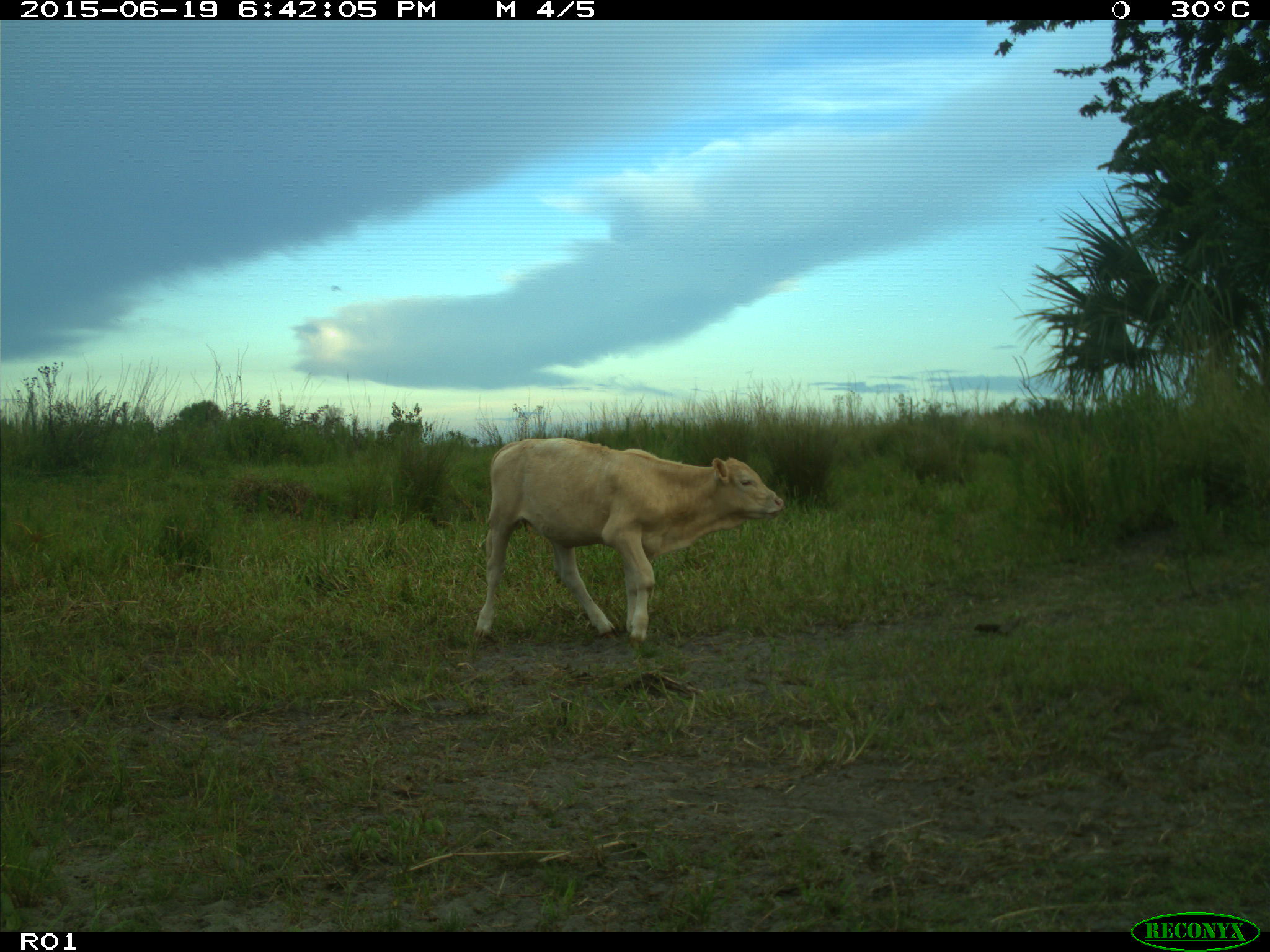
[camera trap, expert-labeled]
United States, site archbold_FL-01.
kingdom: Animalia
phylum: Chordata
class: Mammalia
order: Artiodactyla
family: Bovidae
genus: Bos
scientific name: Bos taurus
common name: domestic cow